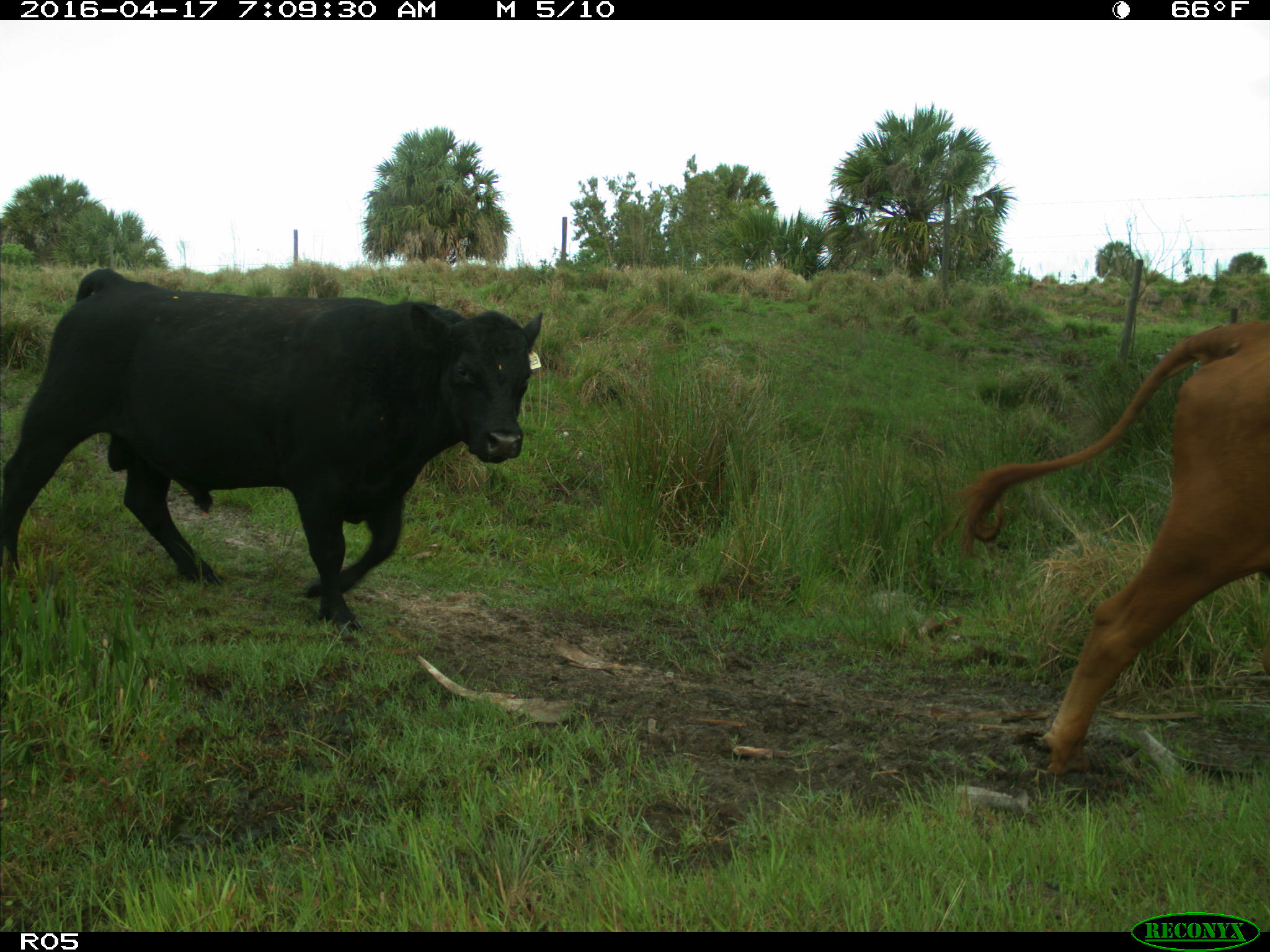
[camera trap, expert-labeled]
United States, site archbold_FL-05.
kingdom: Animalia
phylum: Chordata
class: Mammalia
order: Artiodactyla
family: Bovidae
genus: Bos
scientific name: Bos taurus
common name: domestic cow